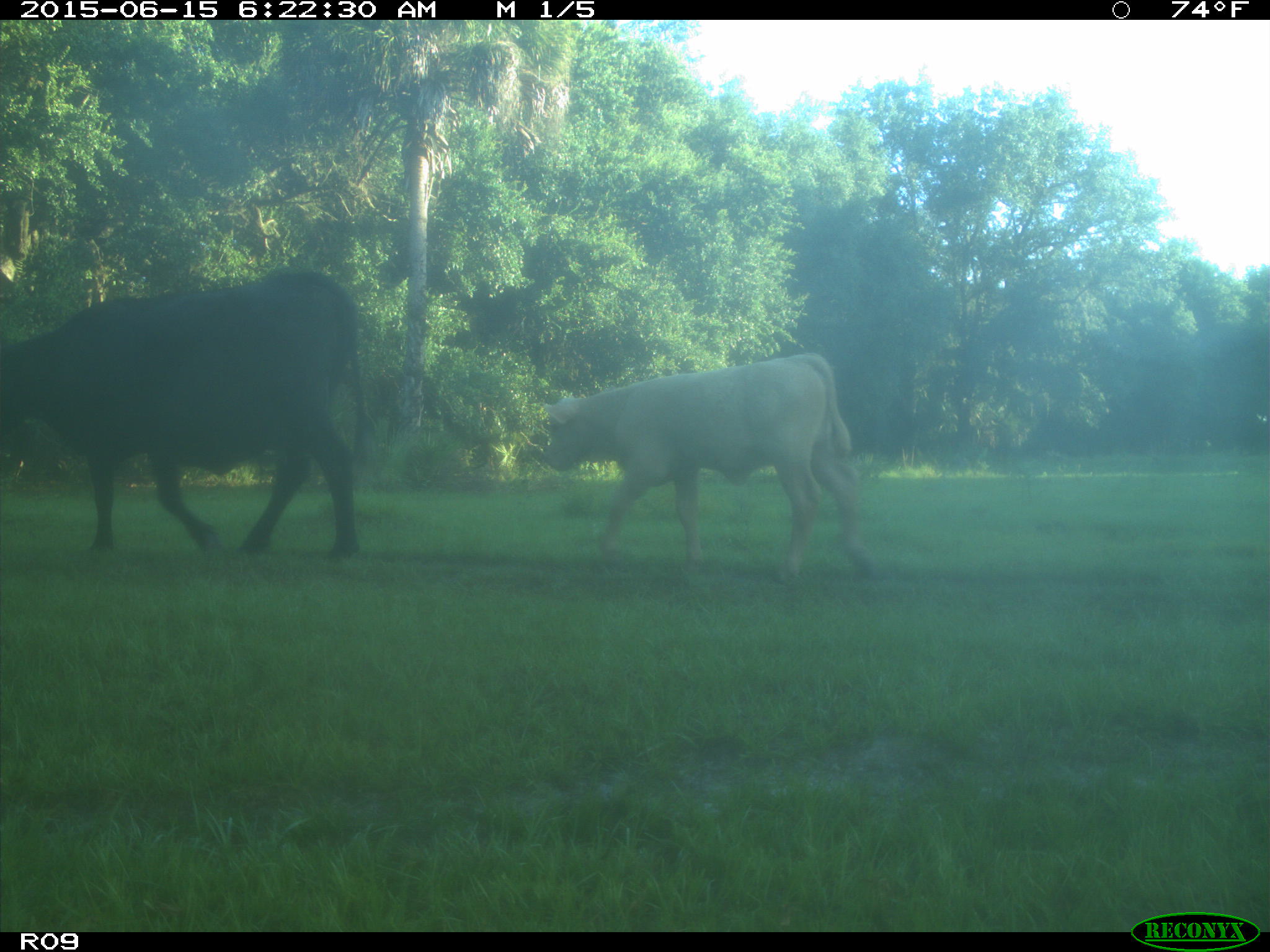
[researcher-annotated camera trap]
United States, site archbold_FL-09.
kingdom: Animalia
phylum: Chordata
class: Mammalia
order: Artiodactyla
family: Bovidae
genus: Bos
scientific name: Bos taurus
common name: domestic cow